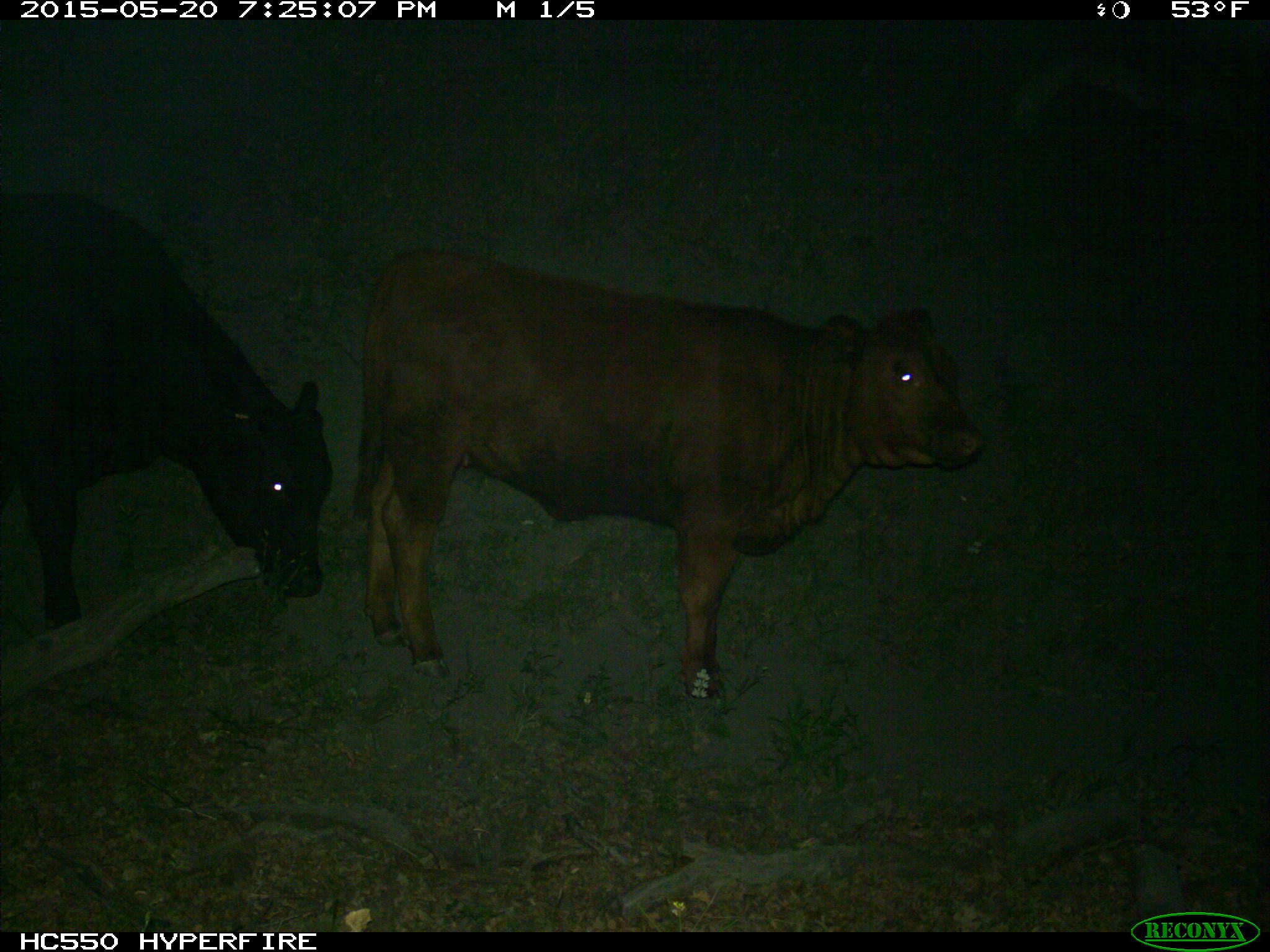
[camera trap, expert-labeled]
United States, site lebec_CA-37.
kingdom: Animalia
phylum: Chordata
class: Mammalia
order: Artiodactyla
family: Bovidae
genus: Bos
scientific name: Bos taurus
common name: domestic cow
Bos taurus (domestic cow).